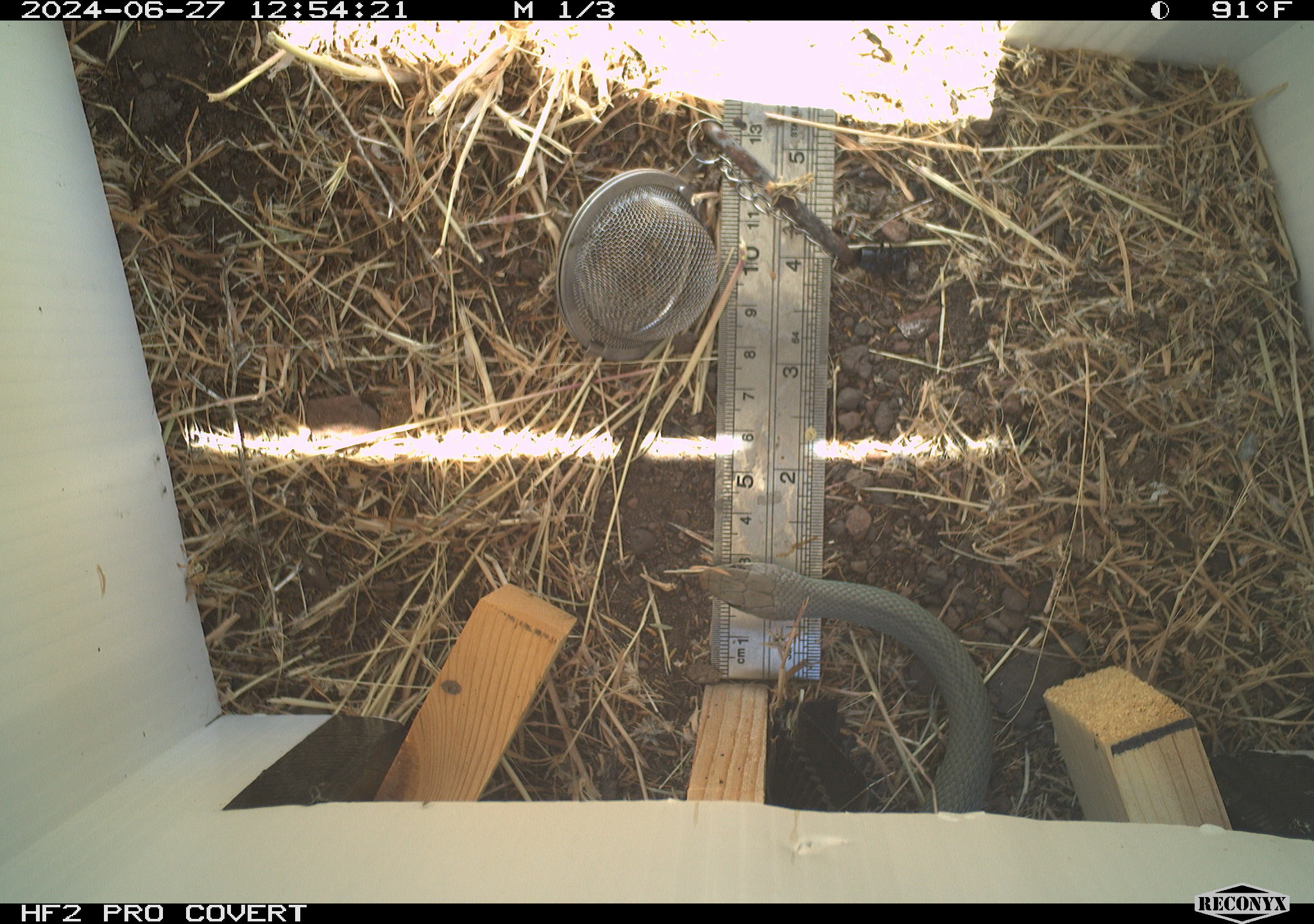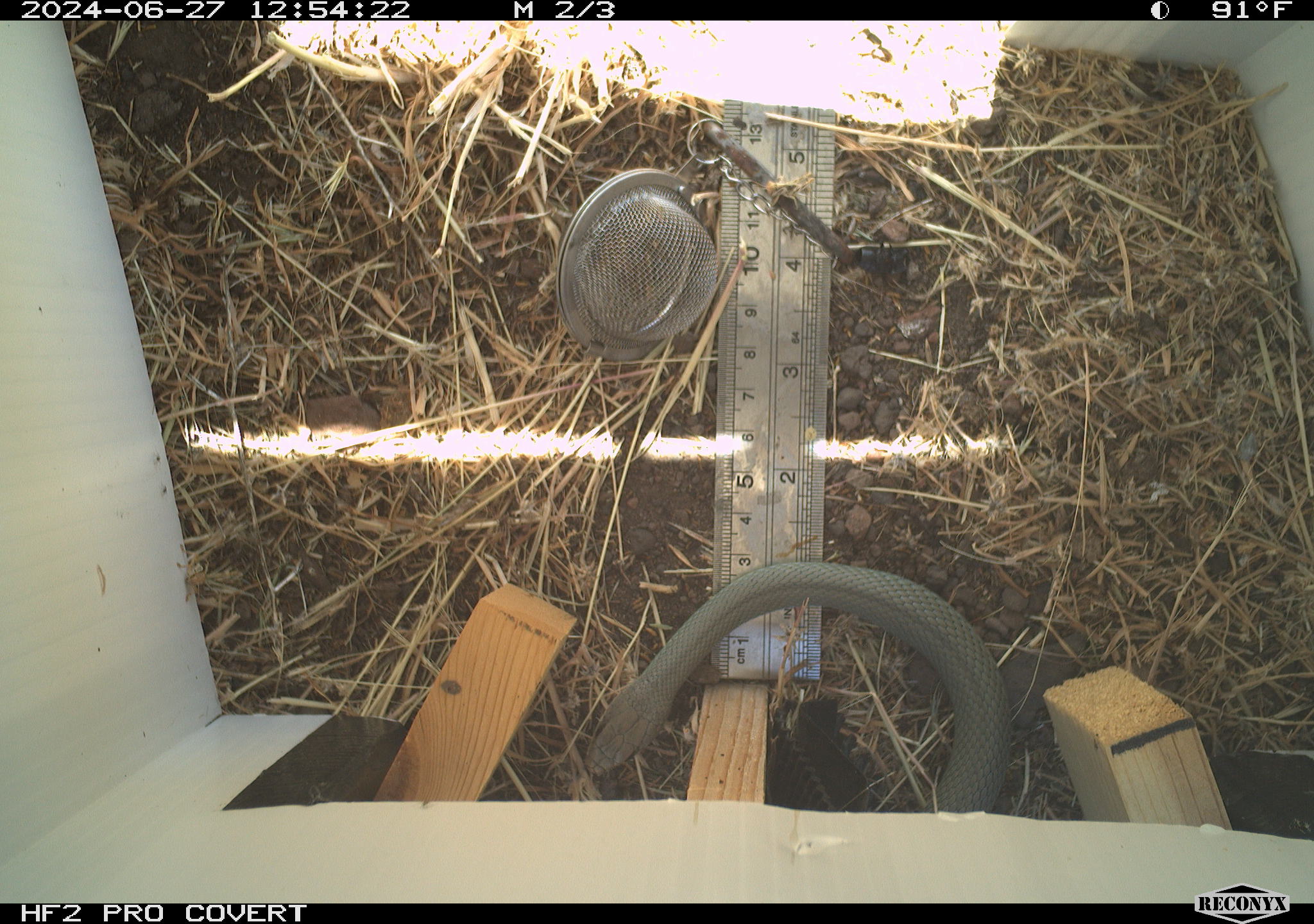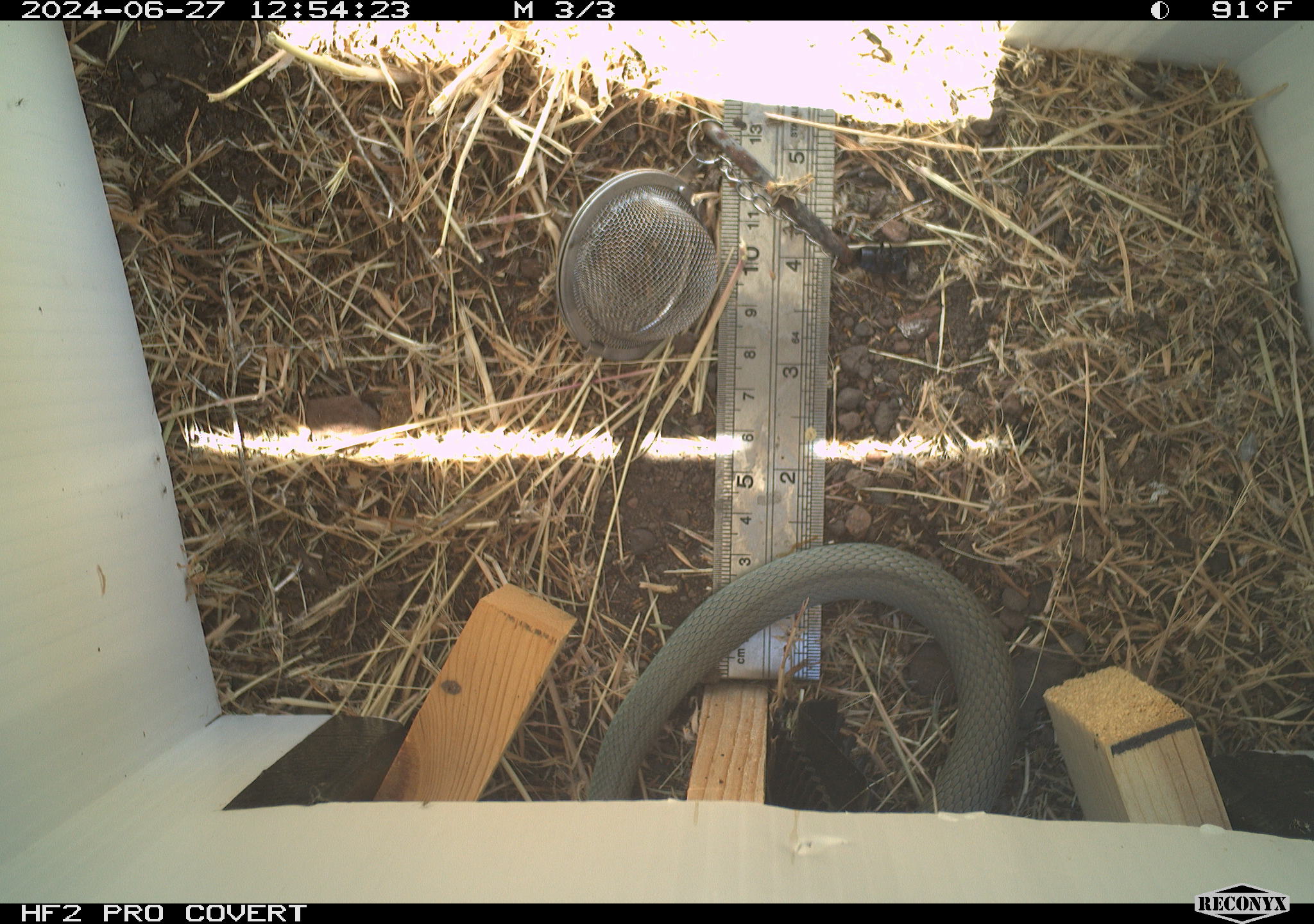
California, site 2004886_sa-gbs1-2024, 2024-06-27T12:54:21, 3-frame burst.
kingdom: Animalia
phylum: Chordata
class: Reptilia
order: Squamata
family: Colubridae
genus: Coluber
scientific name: Coluber constrictor mormon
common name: western yellow-bellied racer